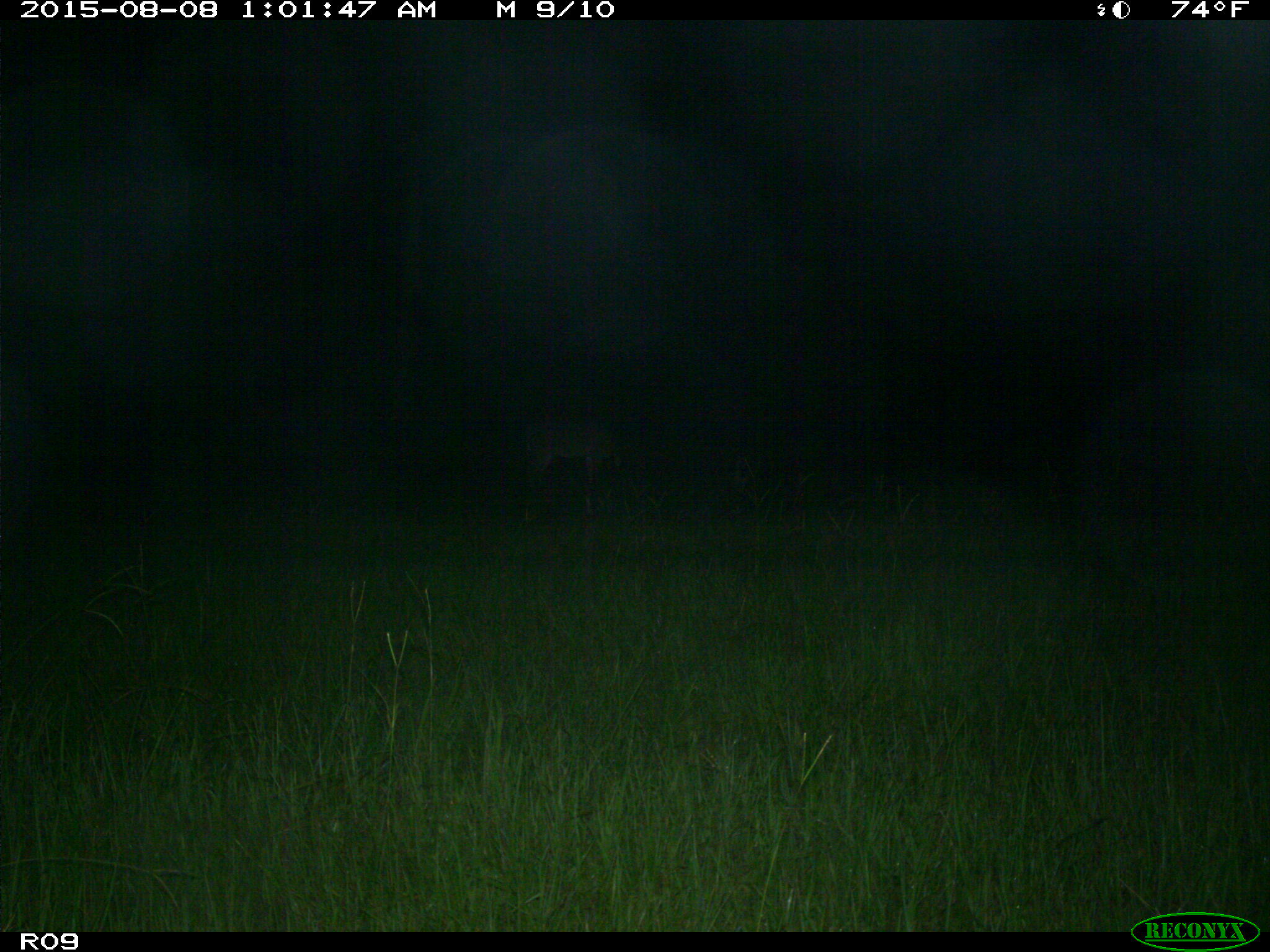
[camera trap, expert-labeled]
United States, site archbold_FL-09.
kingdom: Animalia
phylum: Chordata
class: Mammalia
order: Artiodactyla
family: Cervidae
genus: Odocoileus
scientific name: Odocoileus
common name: deer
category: unidentified deer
Unidentified deer (deer) (Odocoileus).